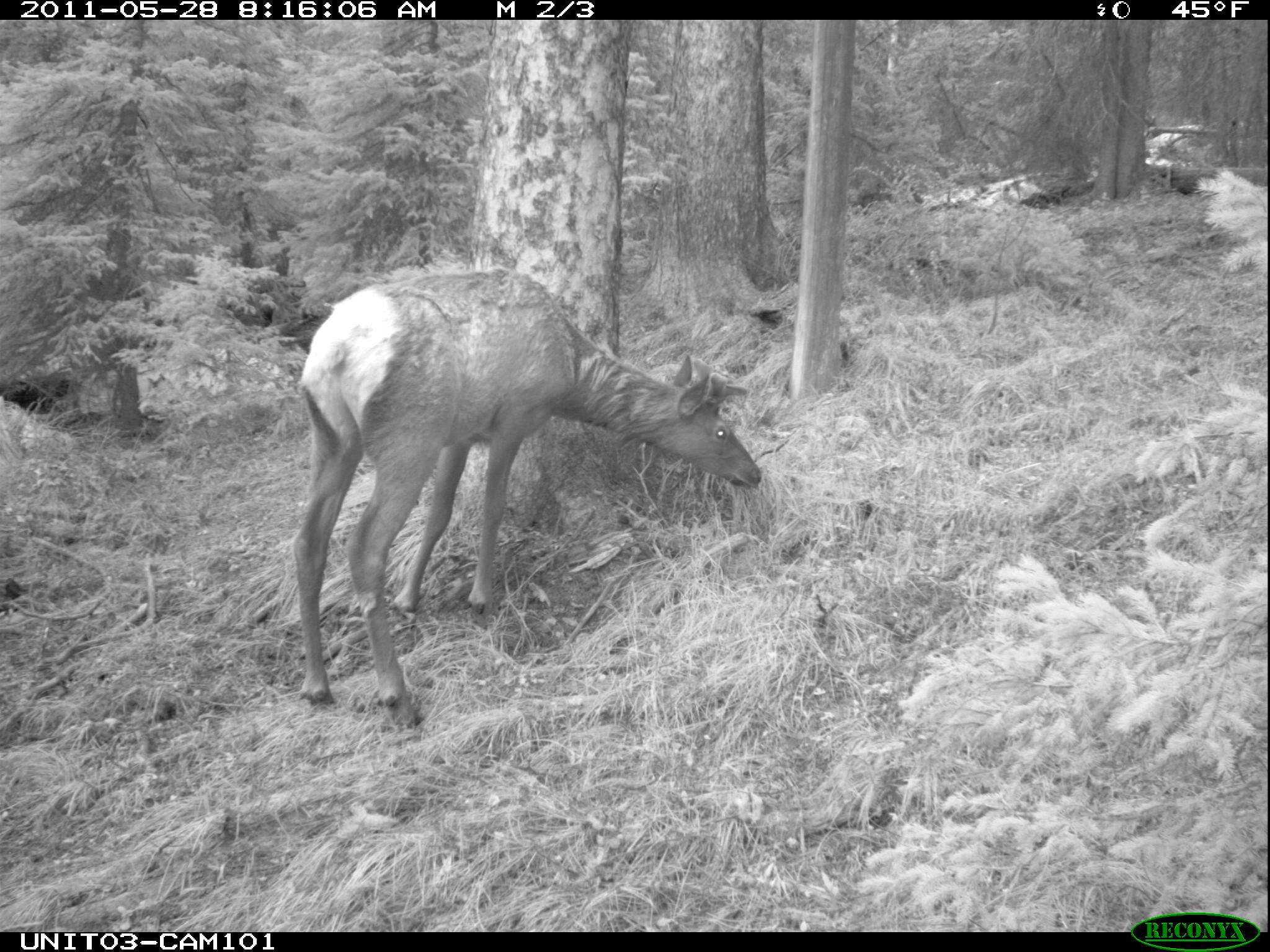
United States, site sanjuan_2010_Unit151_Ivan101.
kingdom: Animalia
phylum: Chordata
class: Mammalia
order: Artiodactyla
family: Cervidae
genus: Cervus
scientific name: Cervus elaphus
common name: red deer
Cervus elaphus (red deer).